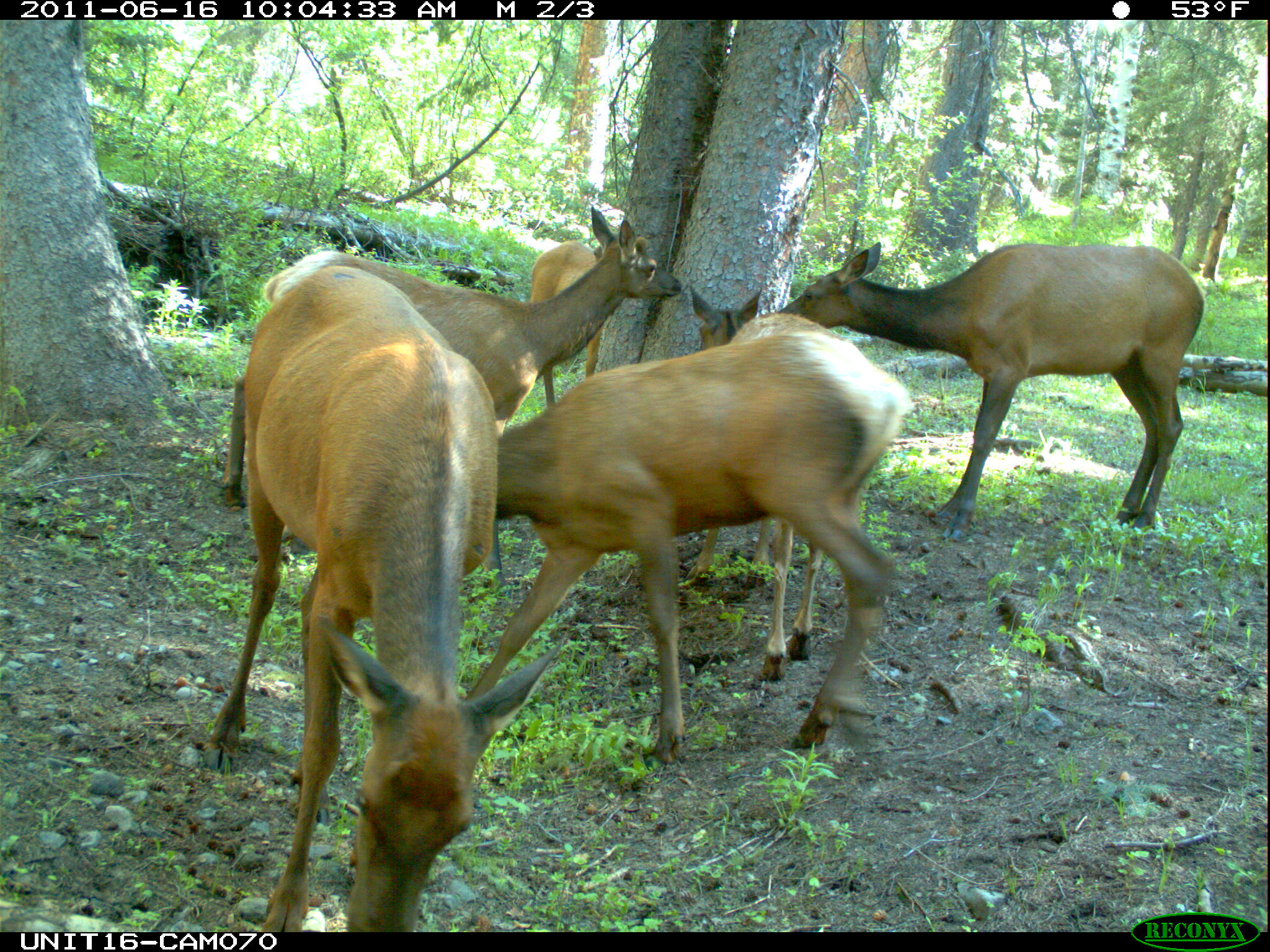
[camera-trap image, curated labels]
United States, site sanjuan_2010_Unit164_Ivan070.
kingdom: Animalia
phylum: Chordata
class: Mammalia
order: Artiodactyla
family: Cervidae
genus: Cervus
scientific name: Cervus elaphus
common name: red deer